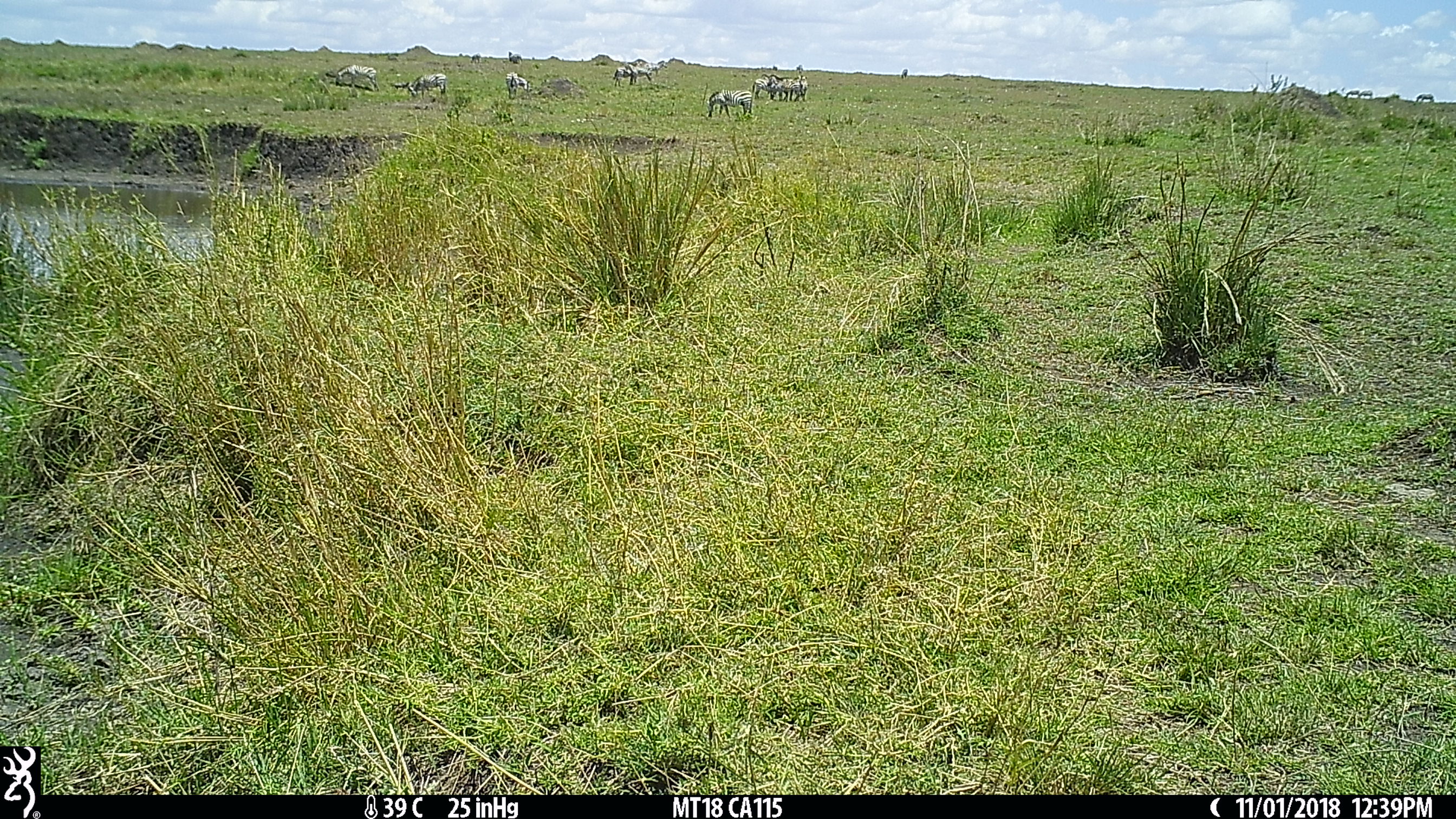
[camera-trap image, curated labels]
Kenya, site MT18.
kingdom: Animalia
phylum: Chordata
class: Mammalia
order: Perissodactyla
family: Equidae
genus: Equus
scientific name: Equus quagga burchellii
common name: burchell's zebra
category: zebra